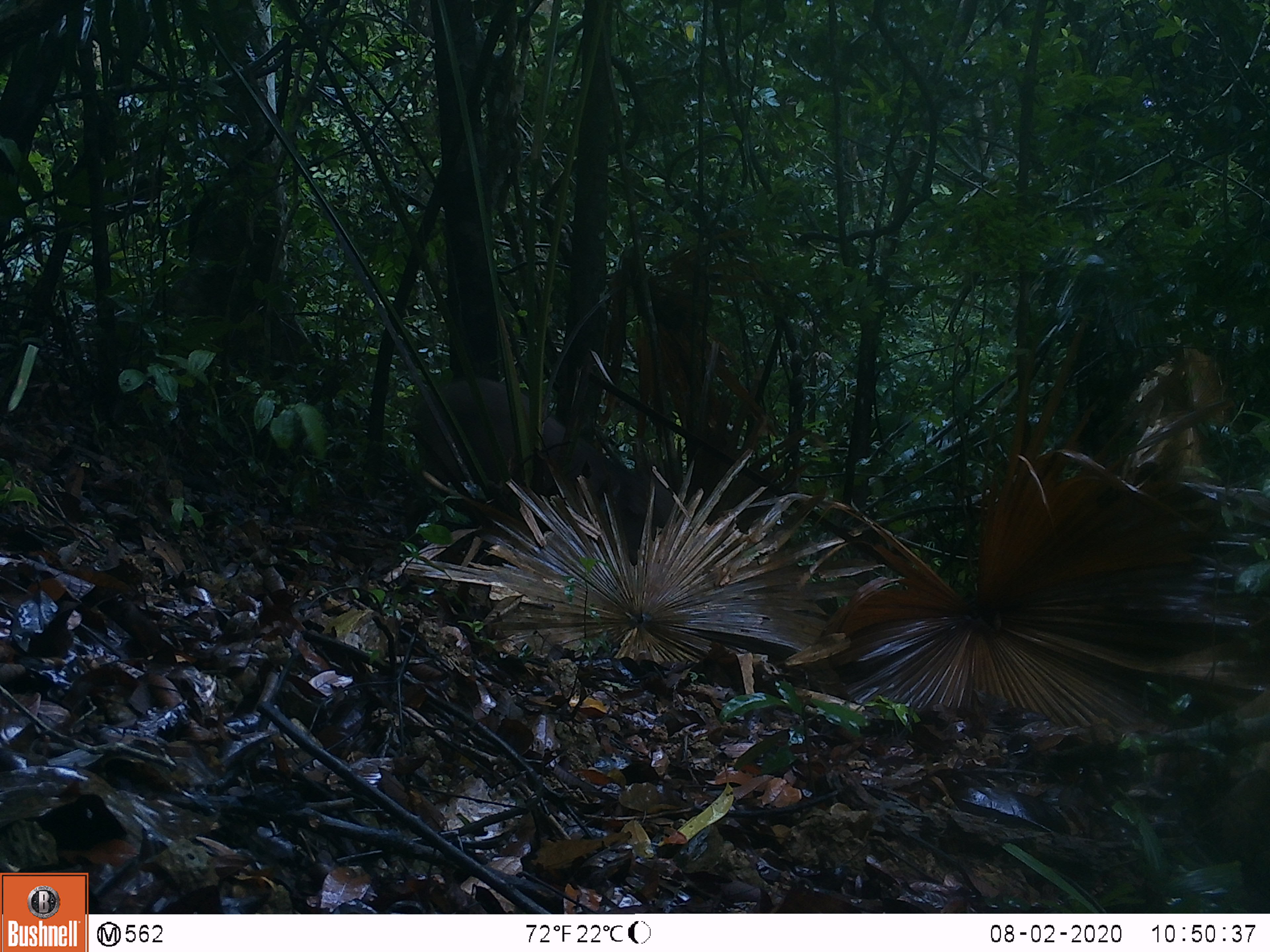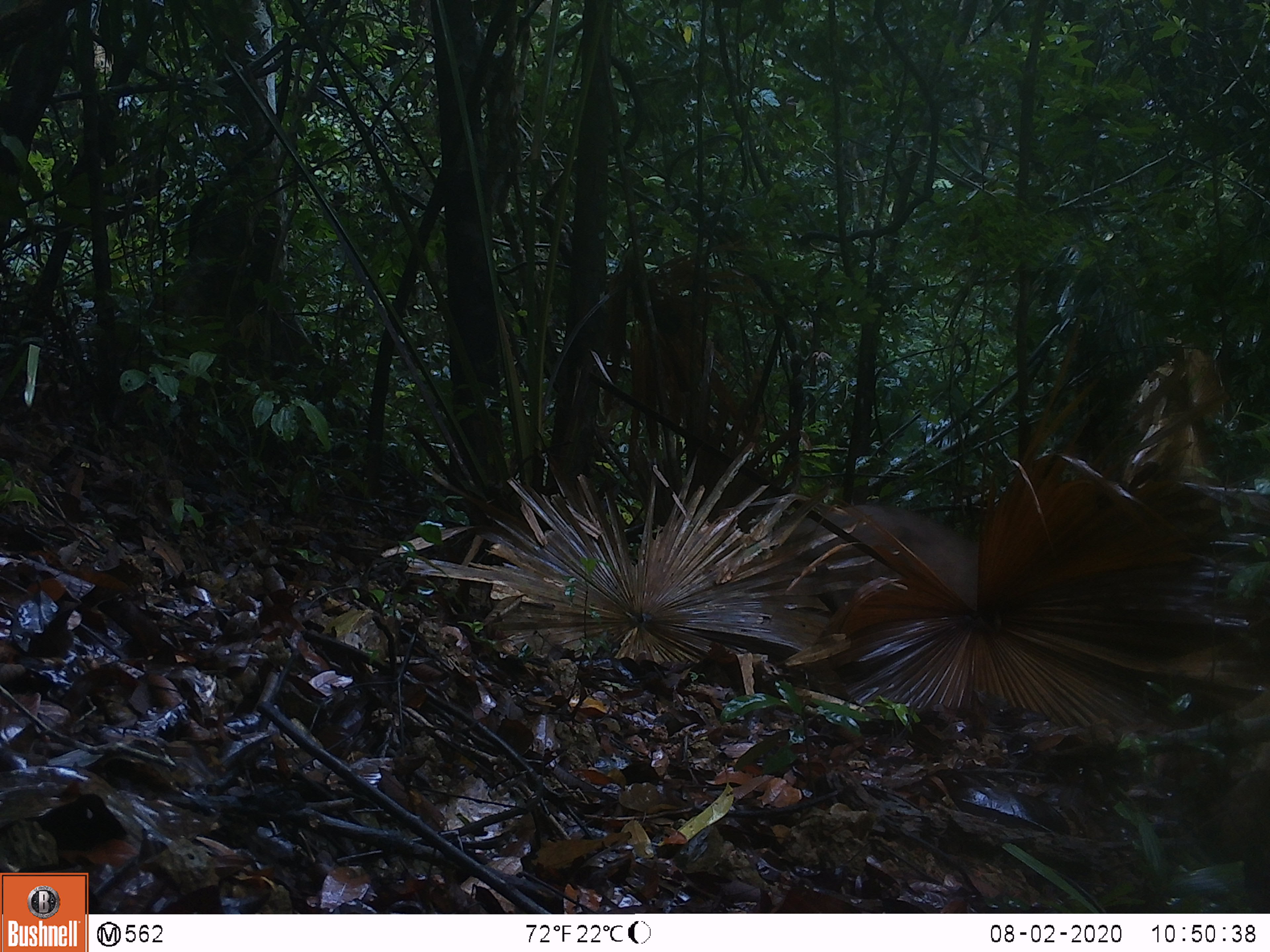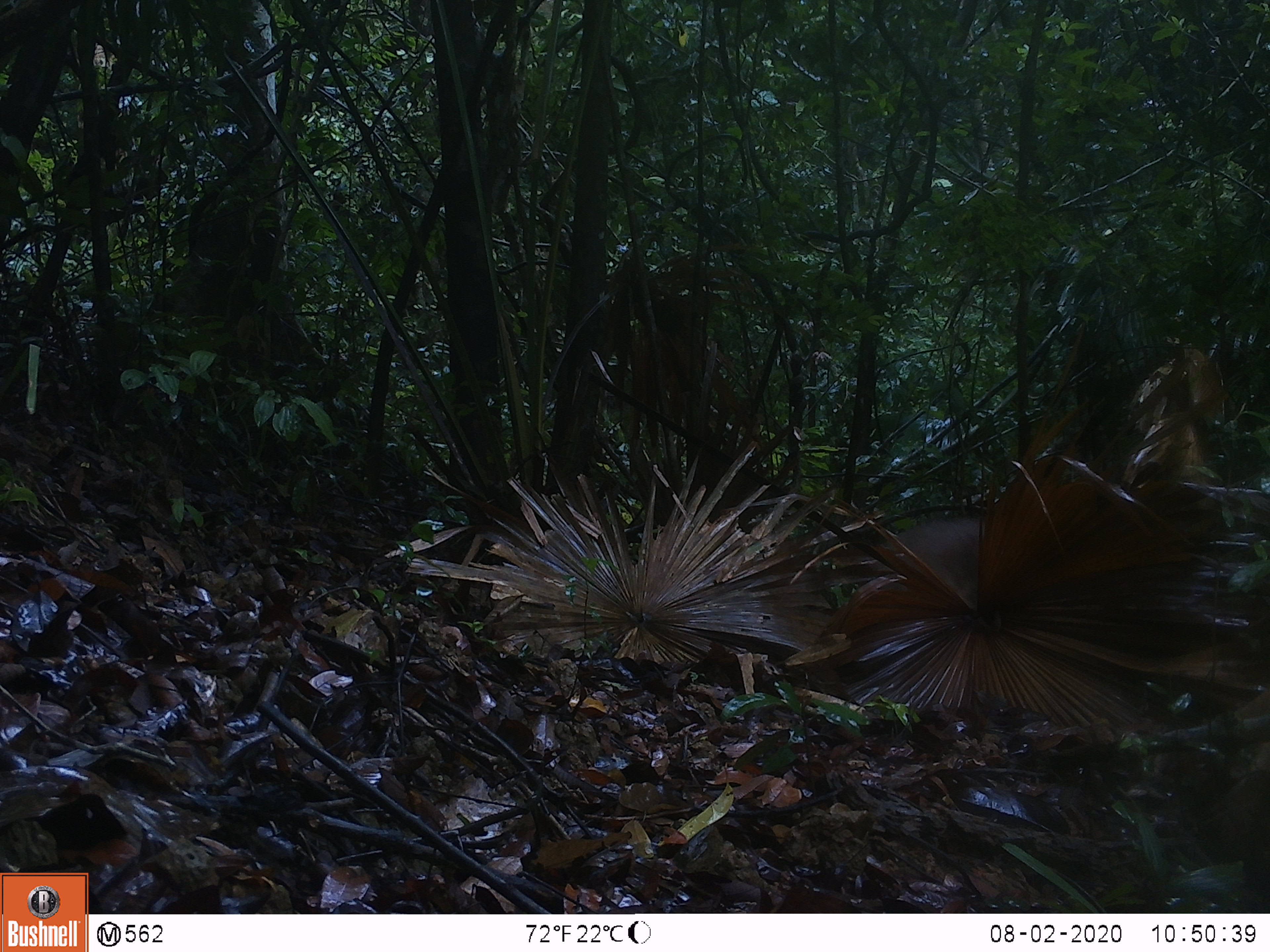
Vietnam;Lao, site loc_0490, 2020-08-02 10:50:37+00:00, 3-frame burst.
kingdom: Animalia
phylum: Chordata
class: Mammalia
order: Artiodactyla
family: Suidae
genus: Sus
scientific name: Sus scrofa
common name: eurasian wild pig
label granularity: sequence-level